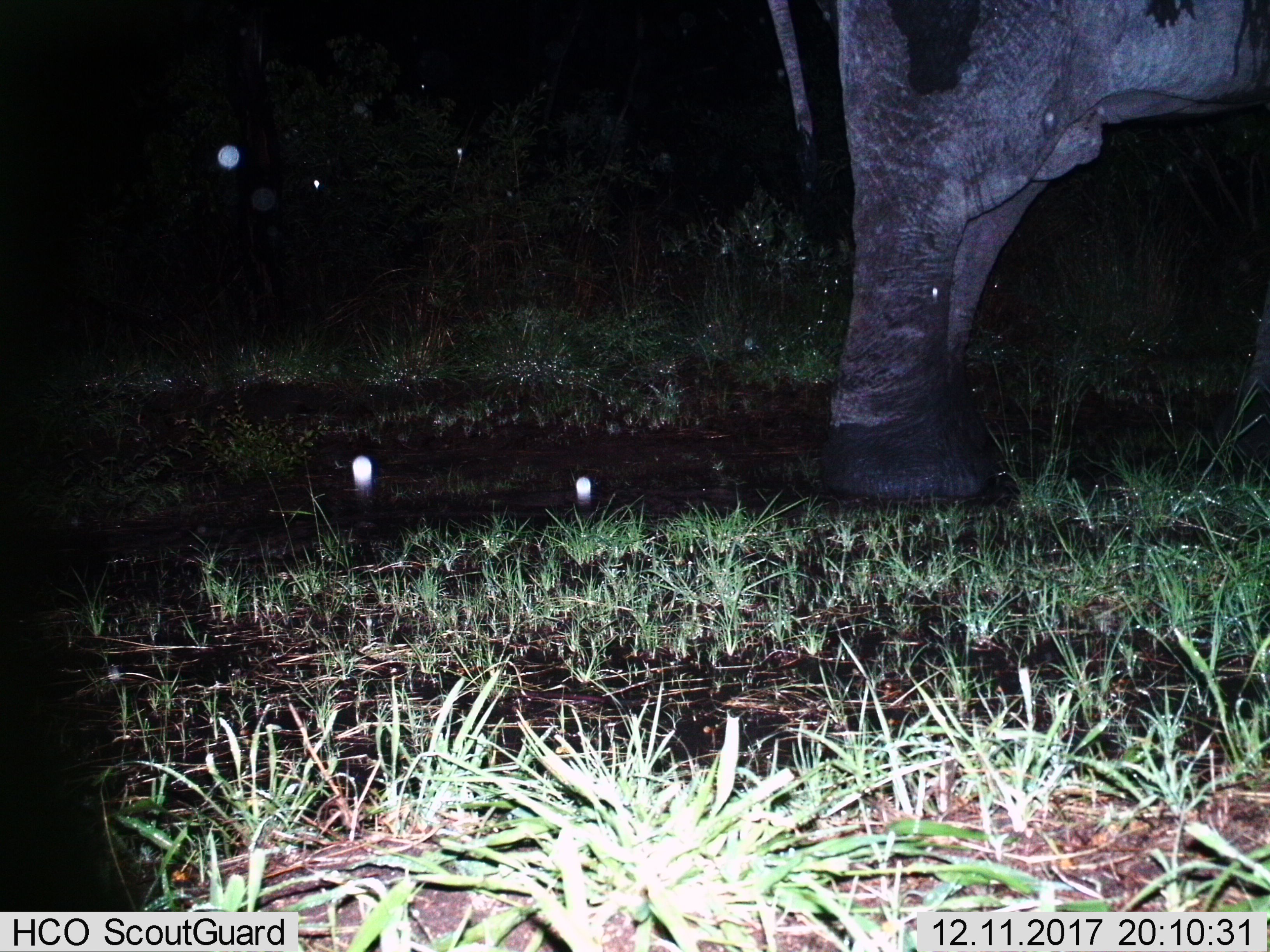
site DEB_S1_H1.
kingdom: Animalia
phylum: Chordata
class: Mammalia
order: Proboscidea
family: Elephantidae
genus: Loxodonta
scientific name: Loxodonta africana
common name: african bush elephant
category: elephant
Elephant (african bush elephant) (Loxodonta africana), count 1. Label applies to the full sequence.